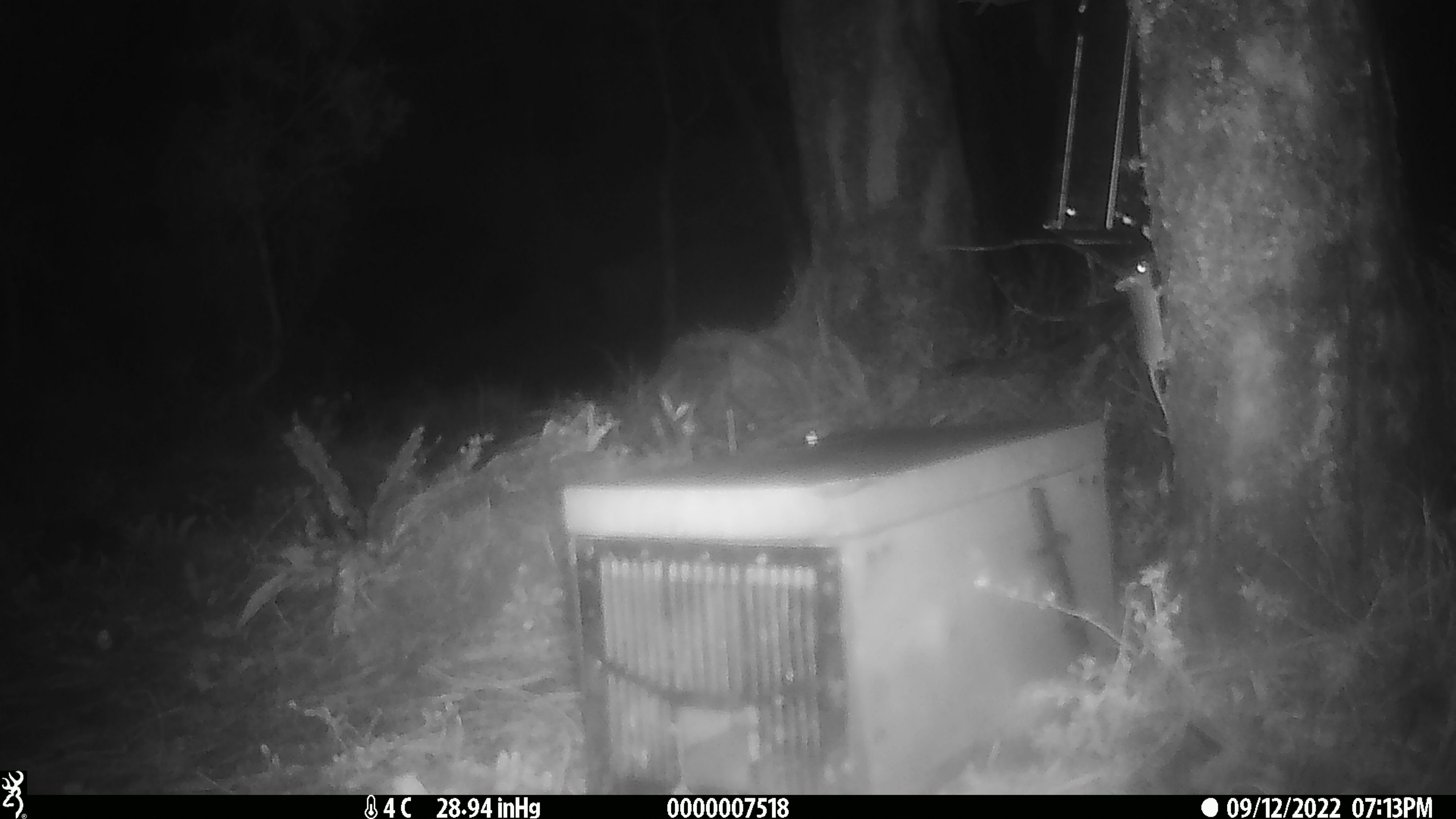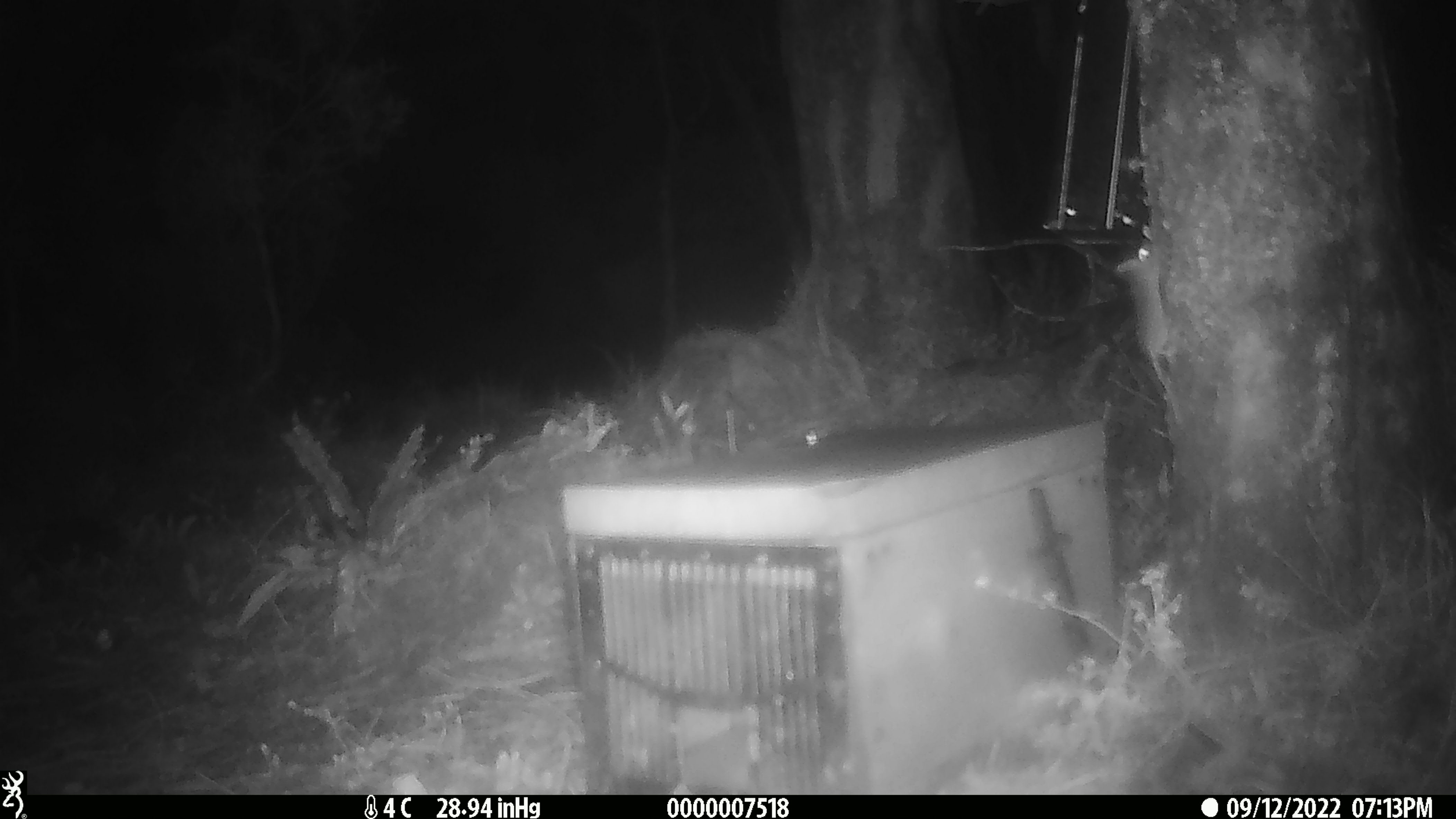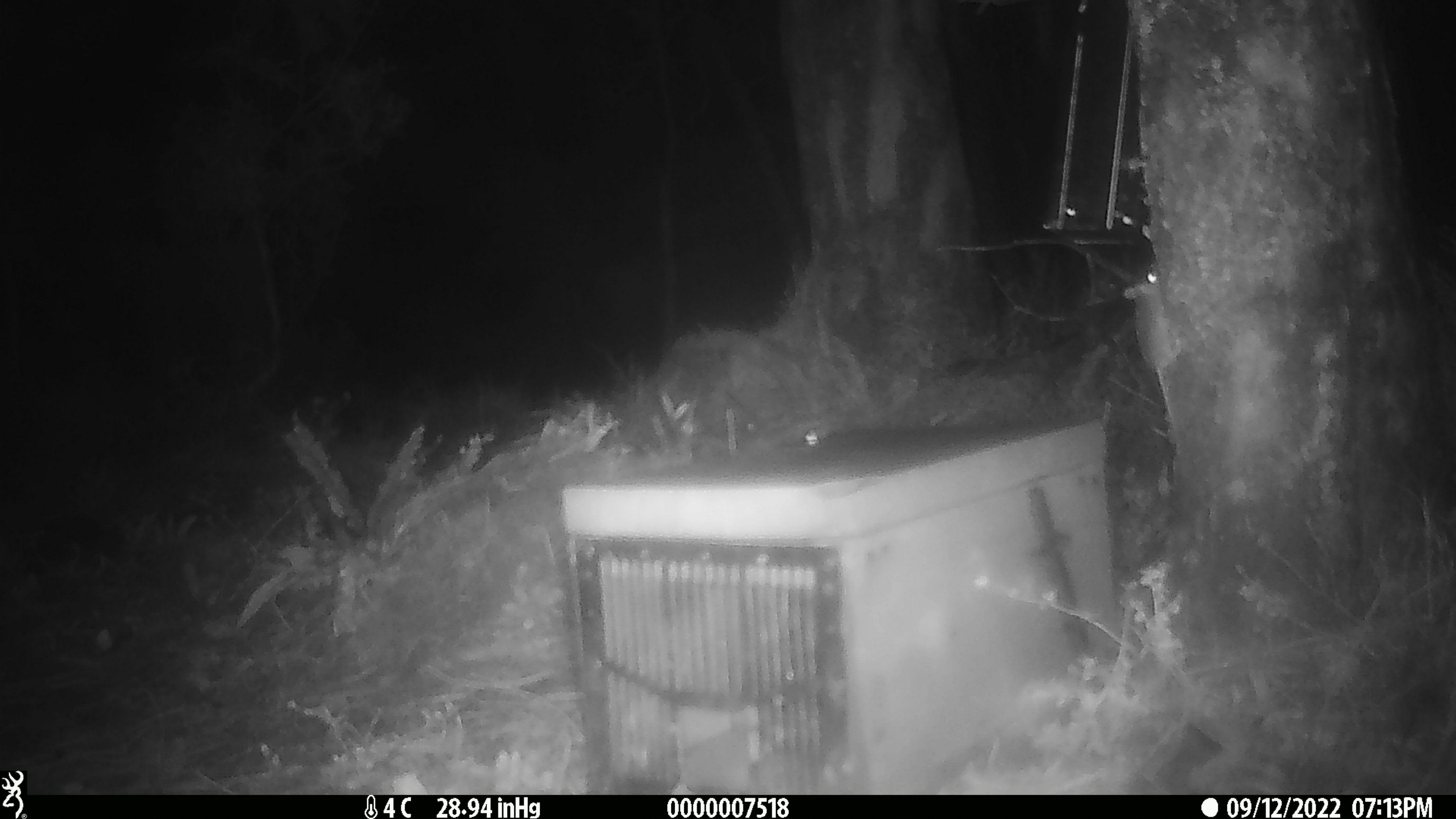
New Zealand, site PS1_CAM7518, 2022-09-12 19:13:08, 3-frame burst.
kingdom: Animalia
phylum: Chordata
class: Mammalia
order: Rodentia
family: Muridae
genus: Mus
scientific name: Mus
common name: mouse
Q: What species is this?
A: Mouse (Mus).